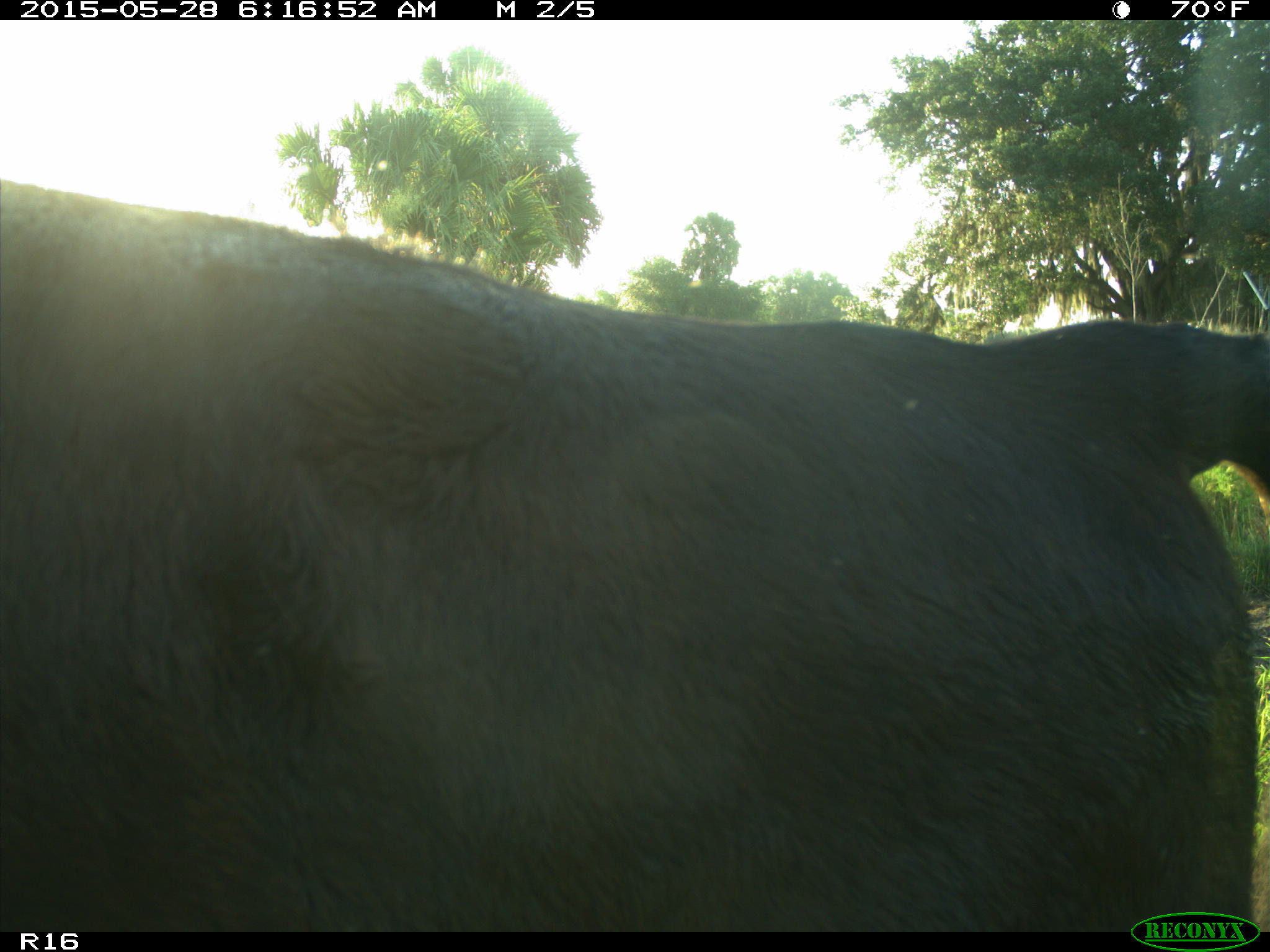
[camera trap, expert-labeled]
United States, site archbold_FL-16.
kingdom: Animalia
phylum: Chordata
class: Mammalia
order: Artiodactyla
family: Bovidae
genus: Bos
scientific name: Bos taurus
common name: domestic cow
Bos taurus (domestic cow).